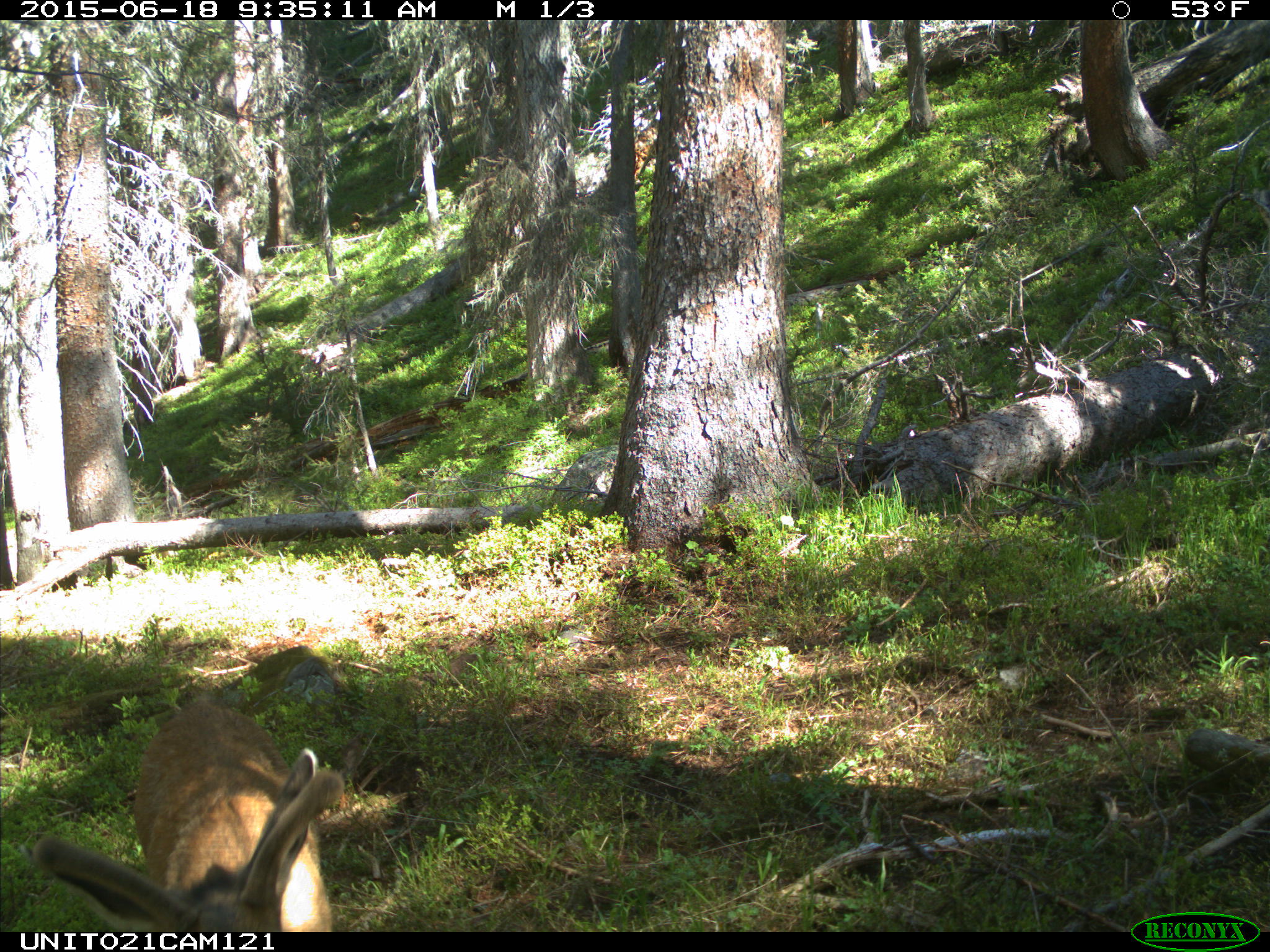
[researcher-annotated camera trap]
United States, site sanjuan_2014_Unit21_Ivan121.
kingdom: Animalia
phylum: Chordata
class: Mammalia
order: Artiodactyla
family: Cervidae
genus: Odocoileus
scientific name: Odocoileus hemionus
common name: mule deer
Odocoileus hemionus (mule deer).